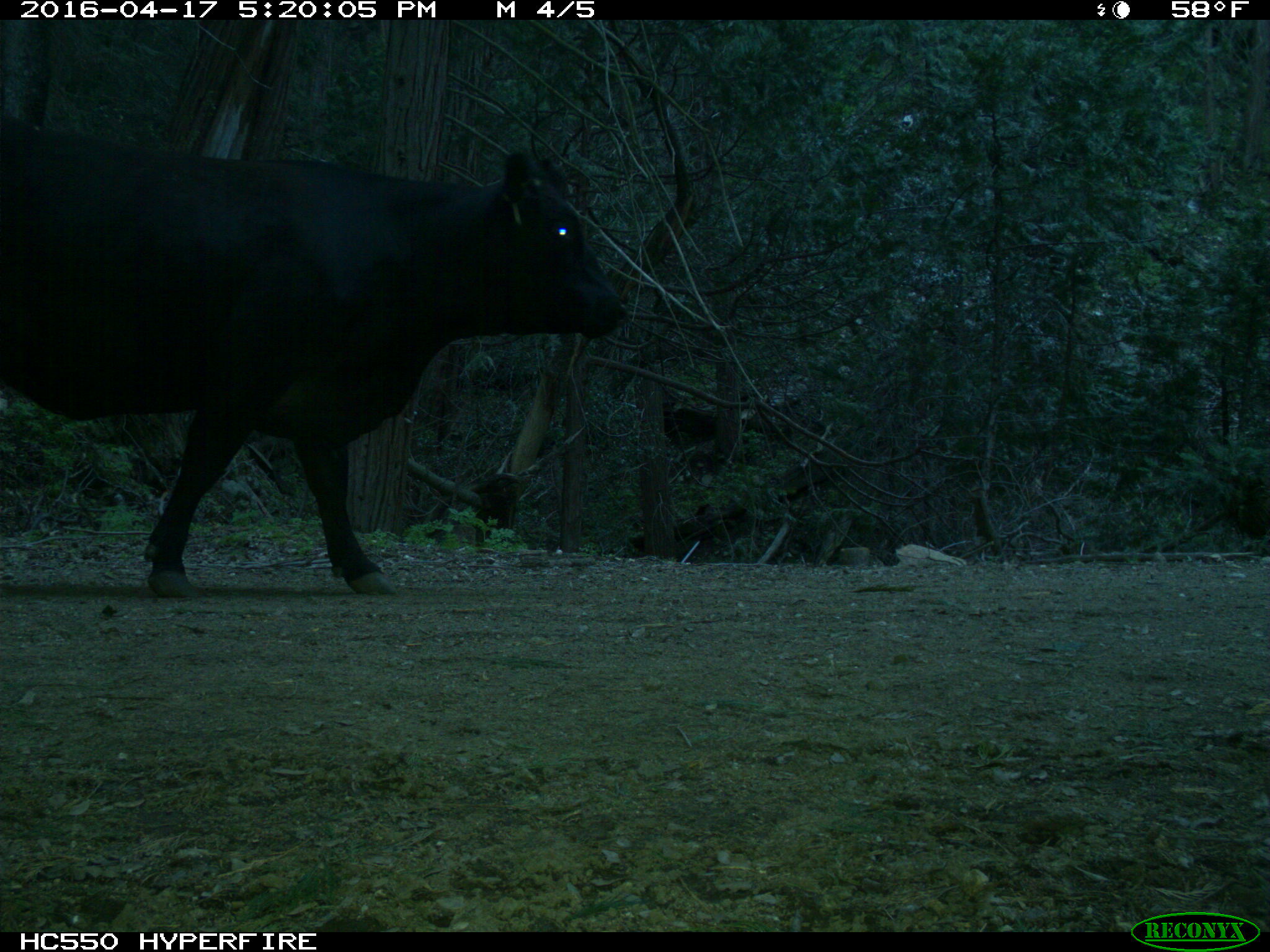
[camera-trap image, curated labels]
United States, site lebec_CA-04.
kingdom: Animalia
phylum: Chordata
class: Mammalia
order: Artiodactyla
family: Bovidae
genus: Bos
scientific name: Bos taurus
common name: domestic cow